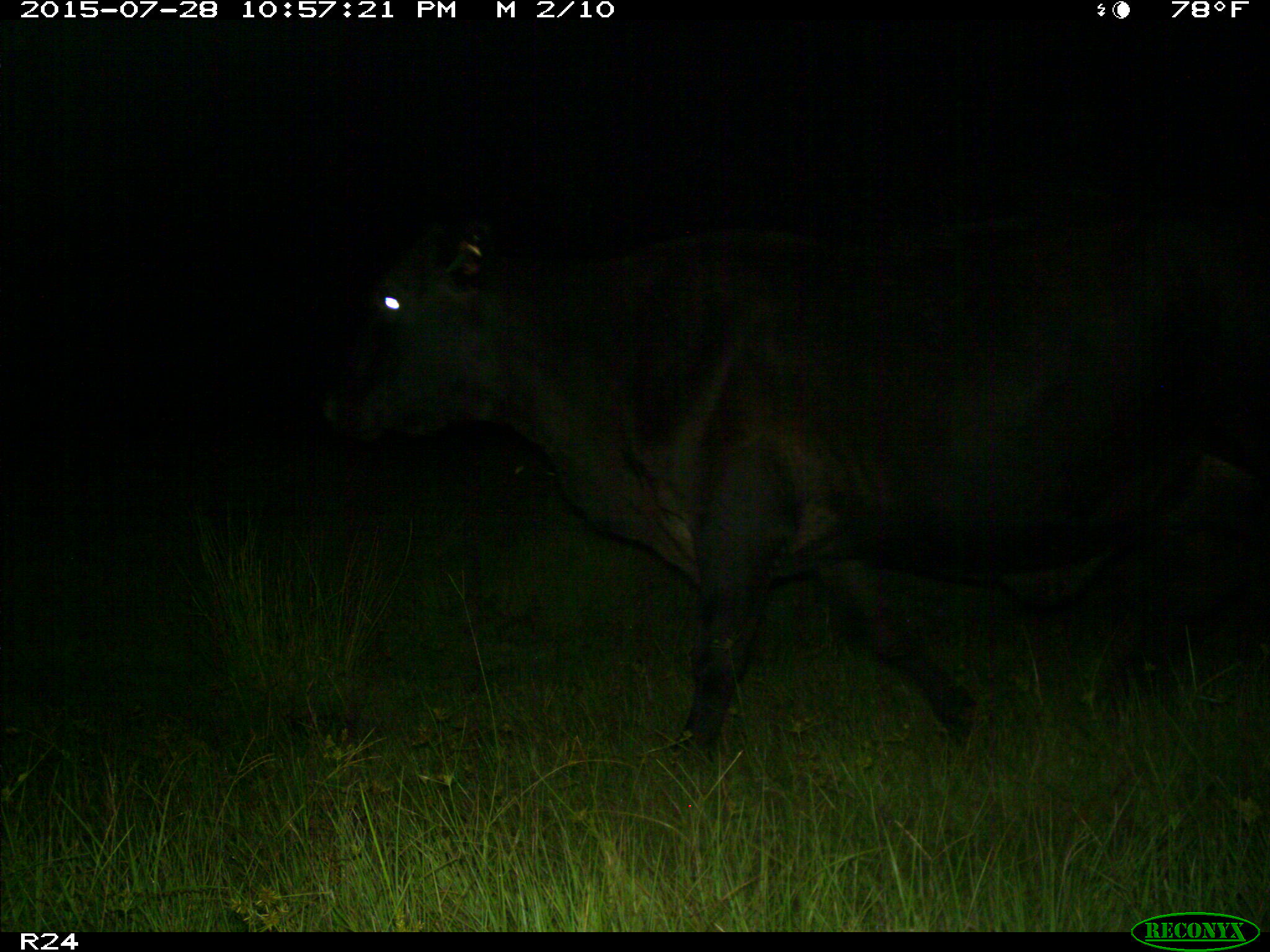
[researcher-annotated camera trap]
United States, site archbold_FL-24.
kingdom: Animalia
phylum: Chordata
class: Mammalia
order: Artiodactyla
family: Bovidae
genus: Bos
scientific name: Bos taurus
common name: domestic cow